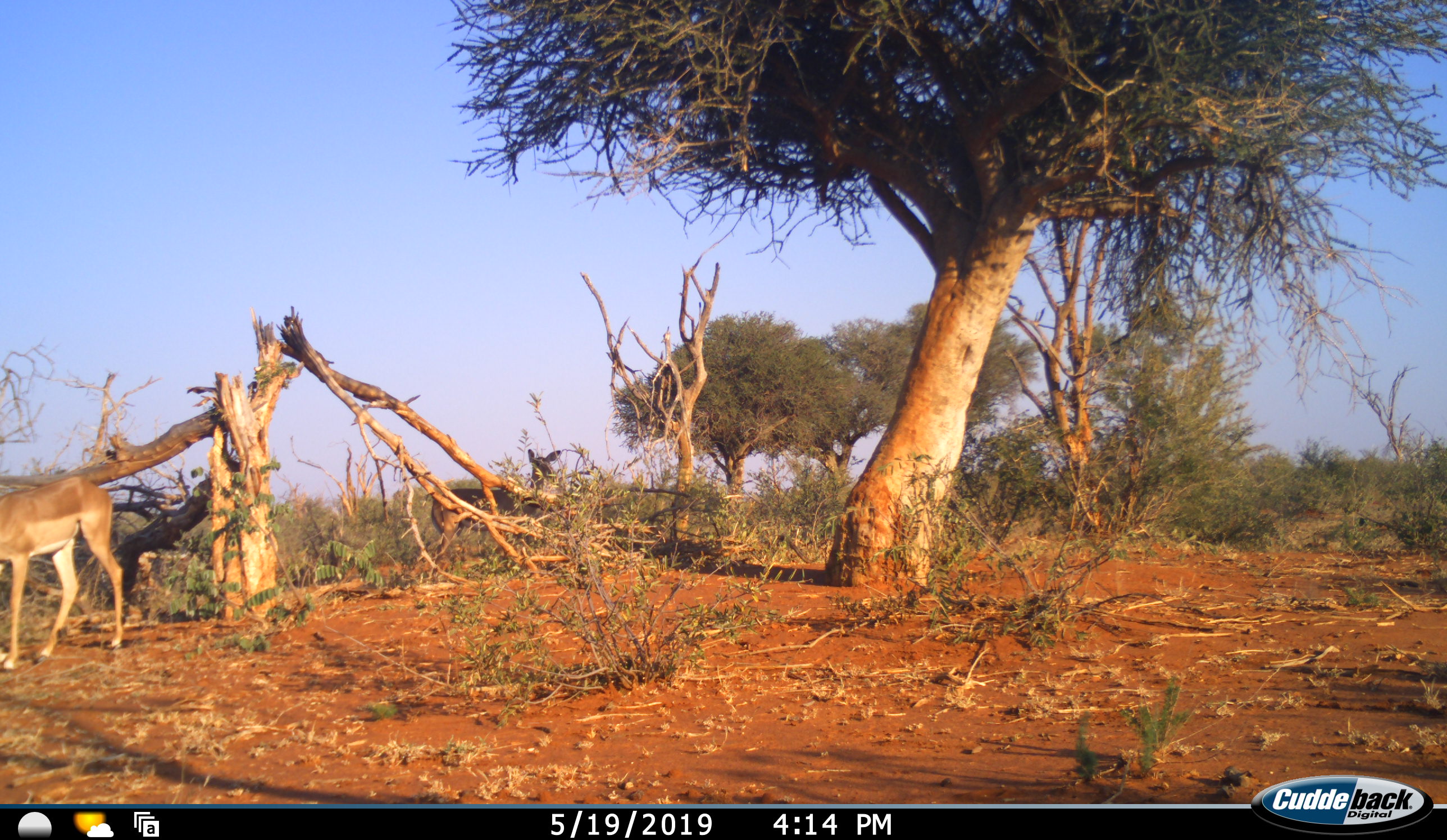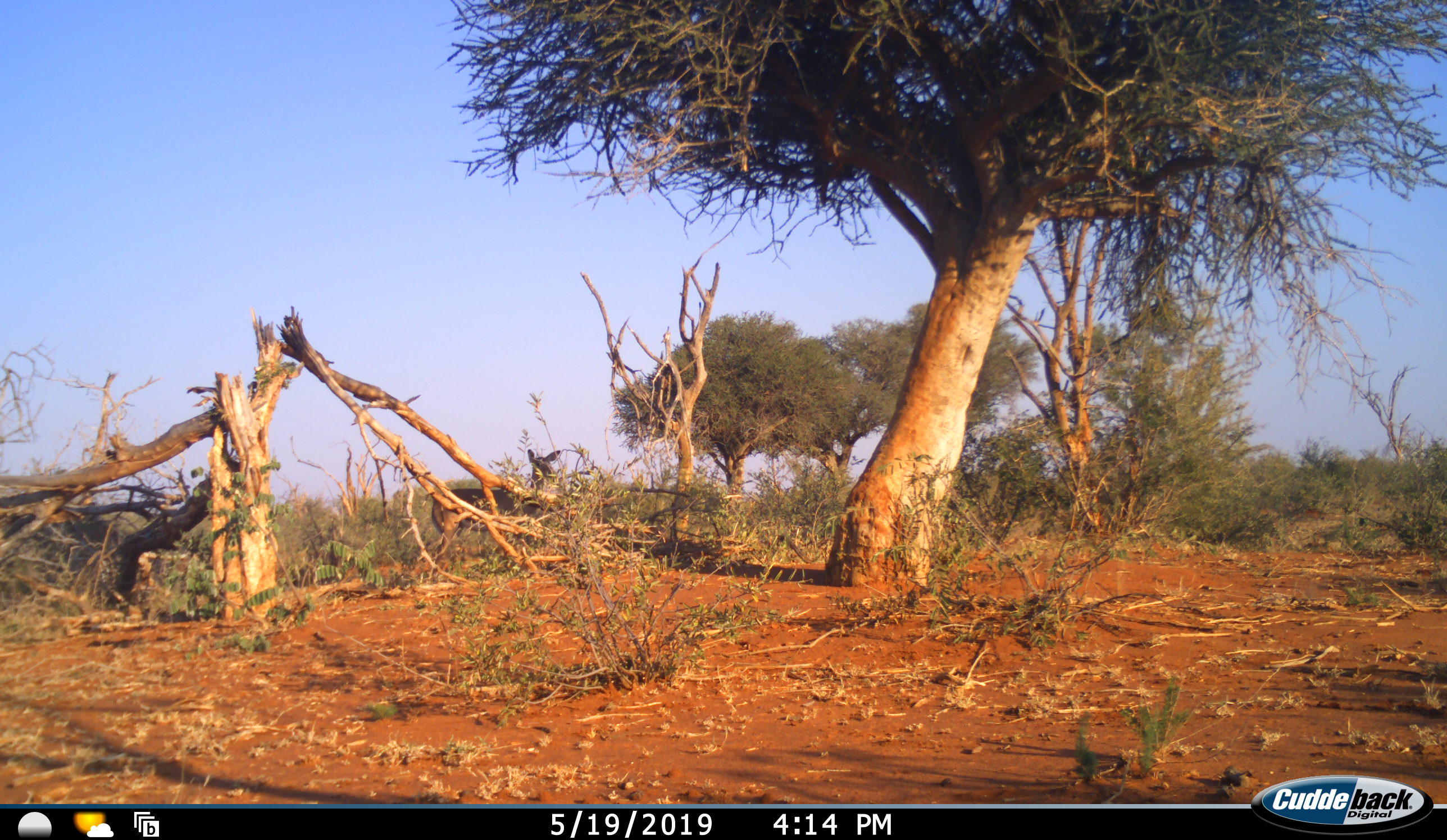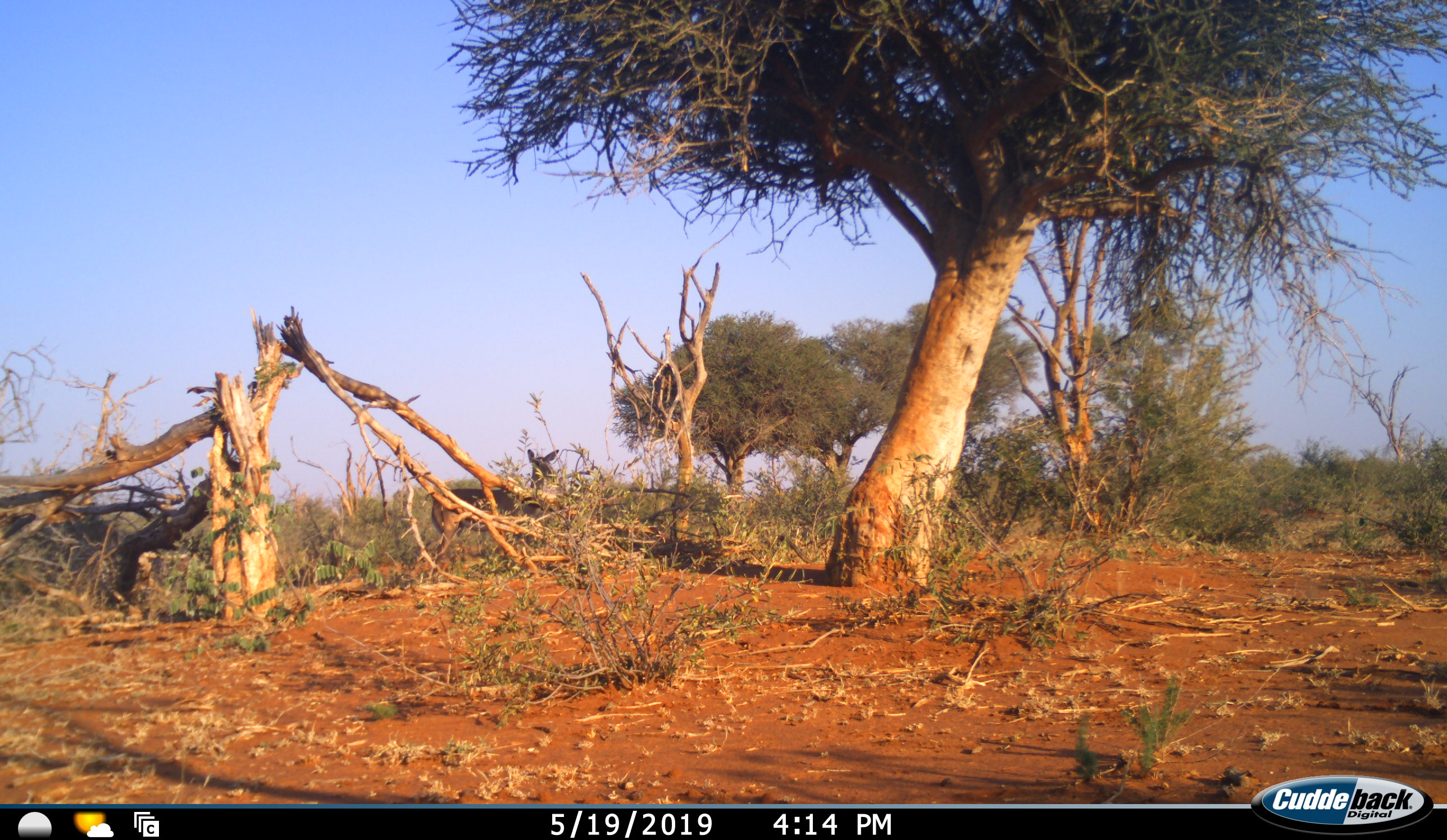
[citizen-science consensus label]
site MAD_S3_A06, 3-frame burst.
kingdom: Animalia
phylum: Chordata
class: Mammalia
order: Artiodactyla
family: Bovidae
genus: Aepyceros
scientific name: Aepyceros melampus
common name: impala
Impala (Aepyceros melampus), count 1. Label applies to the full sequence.